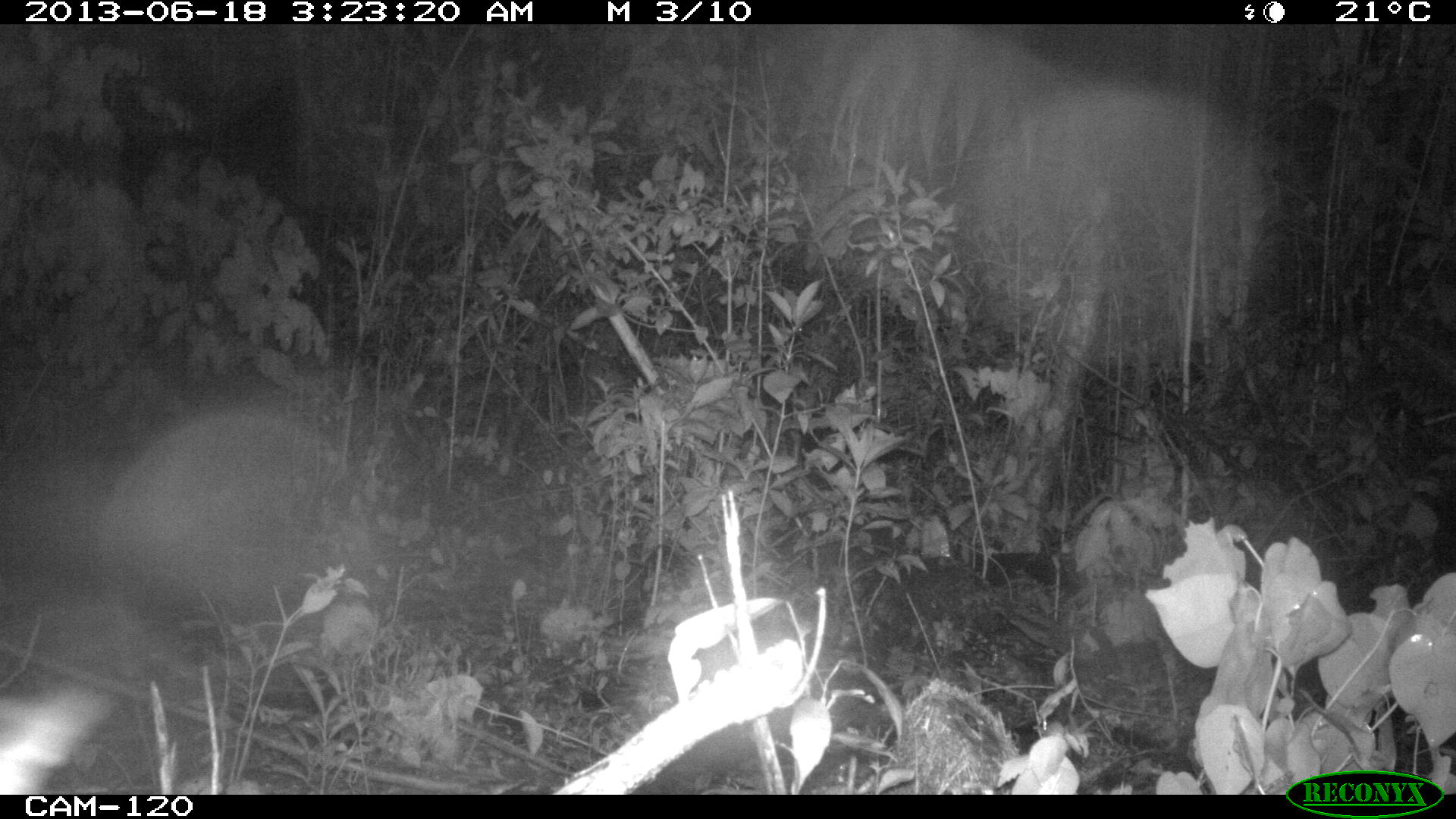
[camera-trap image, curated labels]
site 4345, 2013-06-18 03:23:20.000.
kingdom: Animalia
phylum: Chordata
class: Mammalia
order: Carnivora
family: Felidae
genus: Leopardus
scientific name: Leopardus pardalis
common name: ocelot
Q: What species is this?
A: Leopardus pardalis (ocelot).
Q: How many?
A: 1.